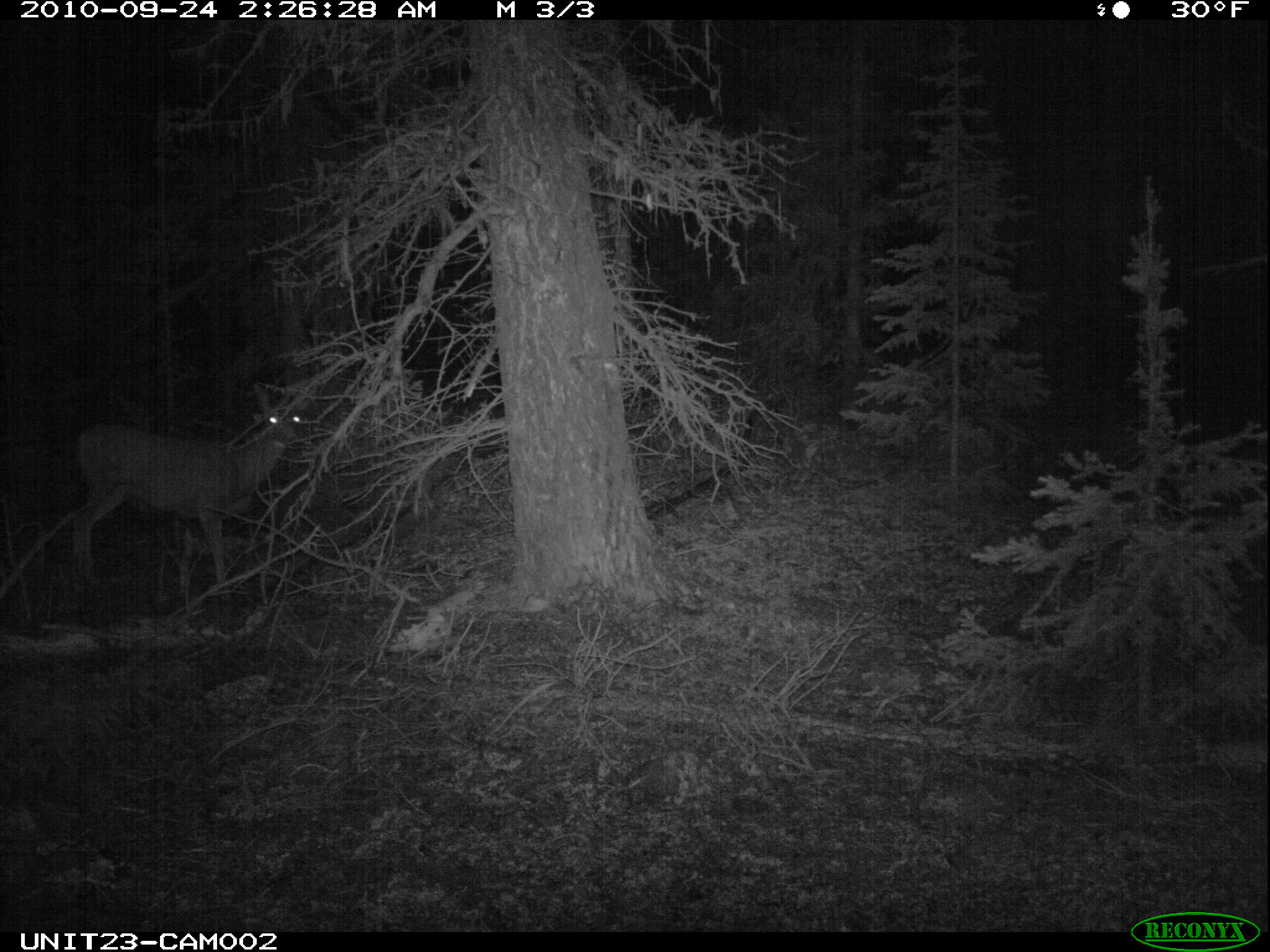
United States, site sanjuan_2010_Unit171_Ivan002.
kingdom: Animalia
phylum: Chordata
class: Mammalia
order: Artiodactyla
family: Cervidae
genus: Odocoileus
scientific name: Odocoileus hemionus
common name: mule deer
Odocoileus hemionus (mule deer).